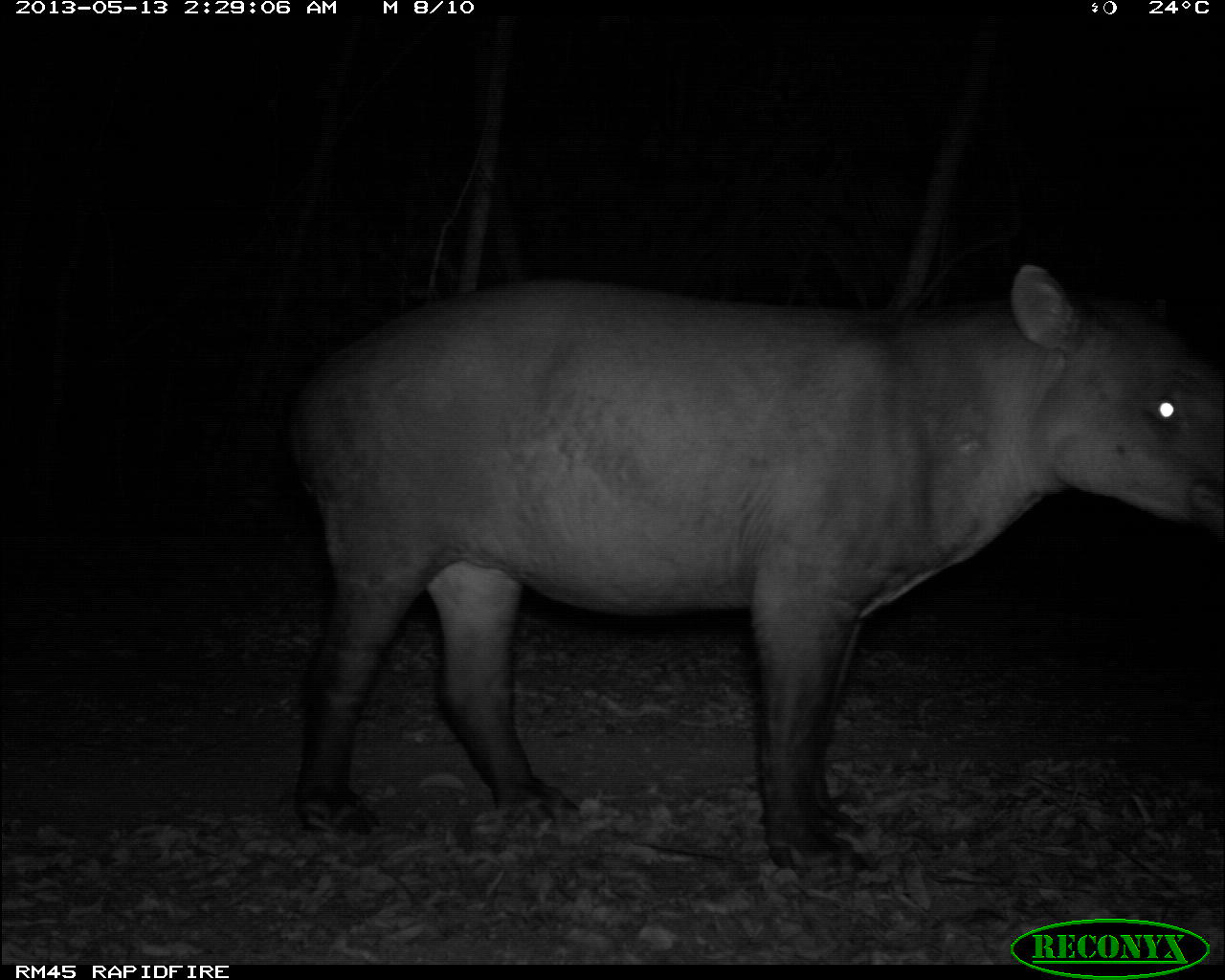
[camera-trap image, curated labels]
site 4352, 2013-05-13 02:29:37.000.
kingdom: Animalia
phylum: Chordata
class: Mammalia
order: Perissodactyla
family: Tapiridae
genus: Tapirus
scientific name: Tapirus bairdii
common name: baird's tapir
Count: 1.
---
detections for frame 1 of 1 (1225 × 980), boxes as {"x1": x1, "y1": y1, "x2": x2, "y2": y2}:
tapirus bairdii: {"x1": 277, "y1": 256, "x2": 1225, "y2": 879}